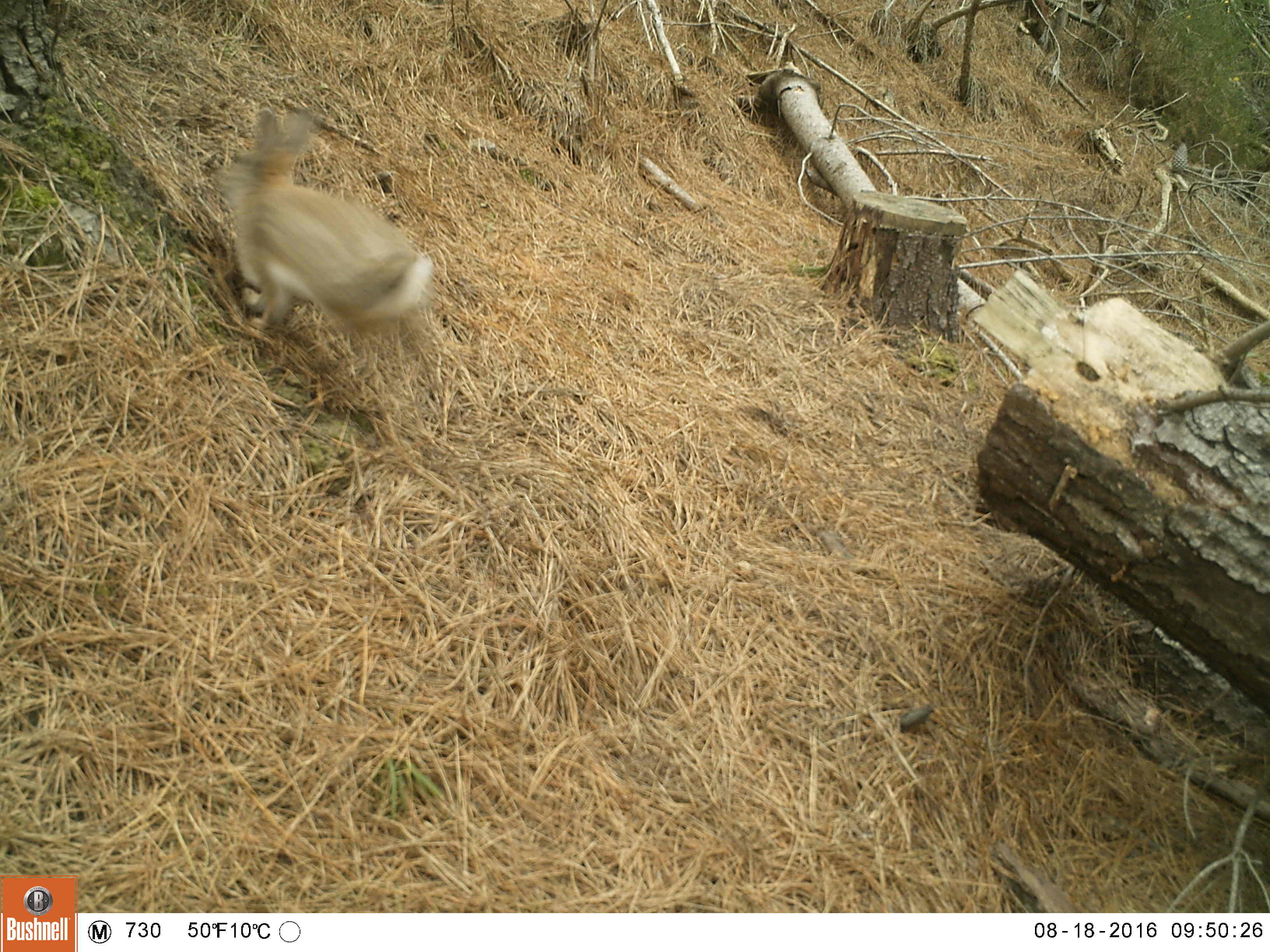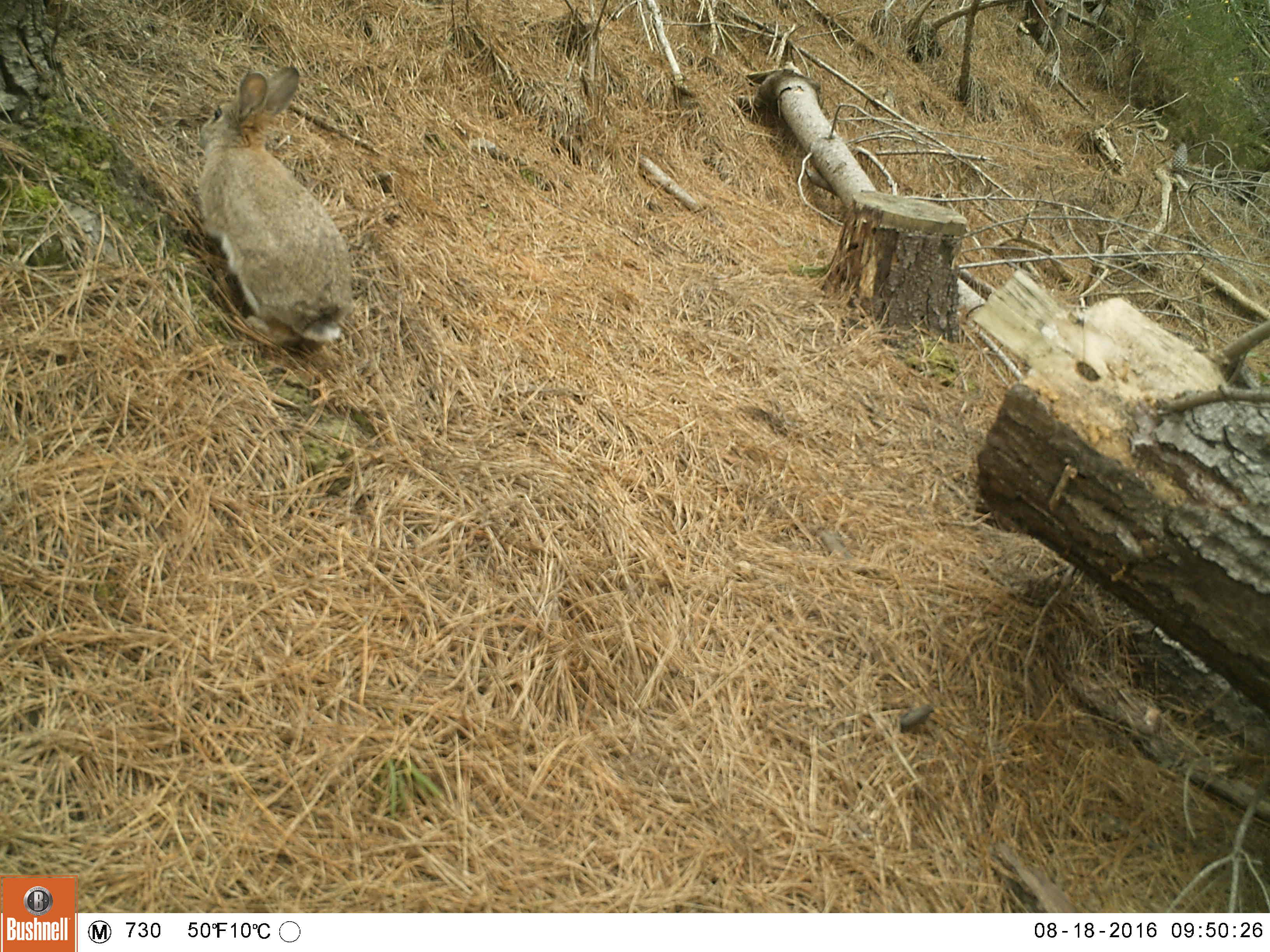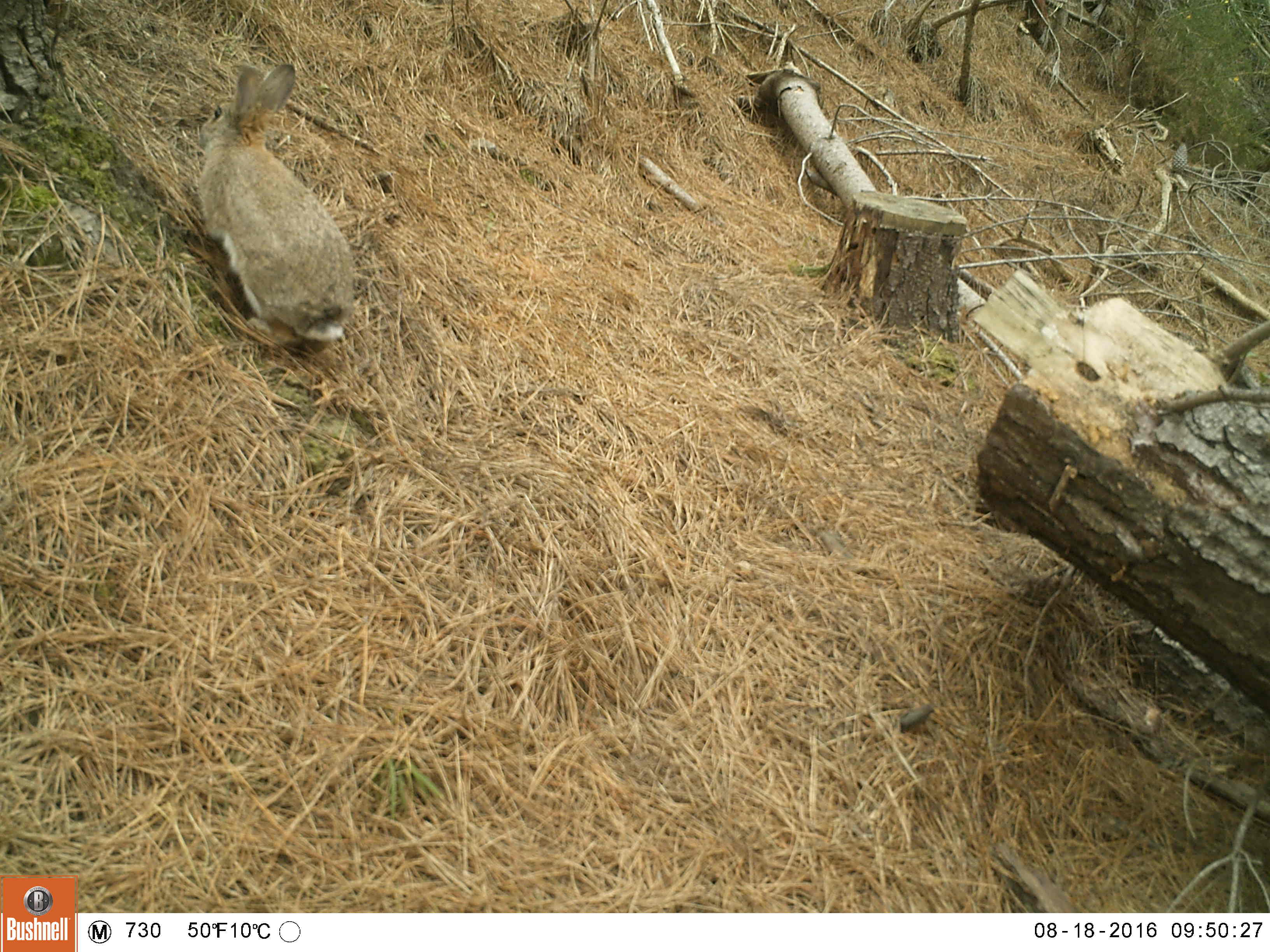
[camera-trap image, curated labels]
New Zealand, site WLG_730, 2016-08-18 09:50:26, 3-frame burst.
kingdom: Animalia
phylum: Chordata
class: Mammalia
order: Lagomorpha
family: Leporidae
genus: Oryctolagus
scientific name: Oryctolagus cuniculus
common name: european rabbit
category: rabbit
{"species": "rabbit (european rabbit) (Oryctolagus cuniculus)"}